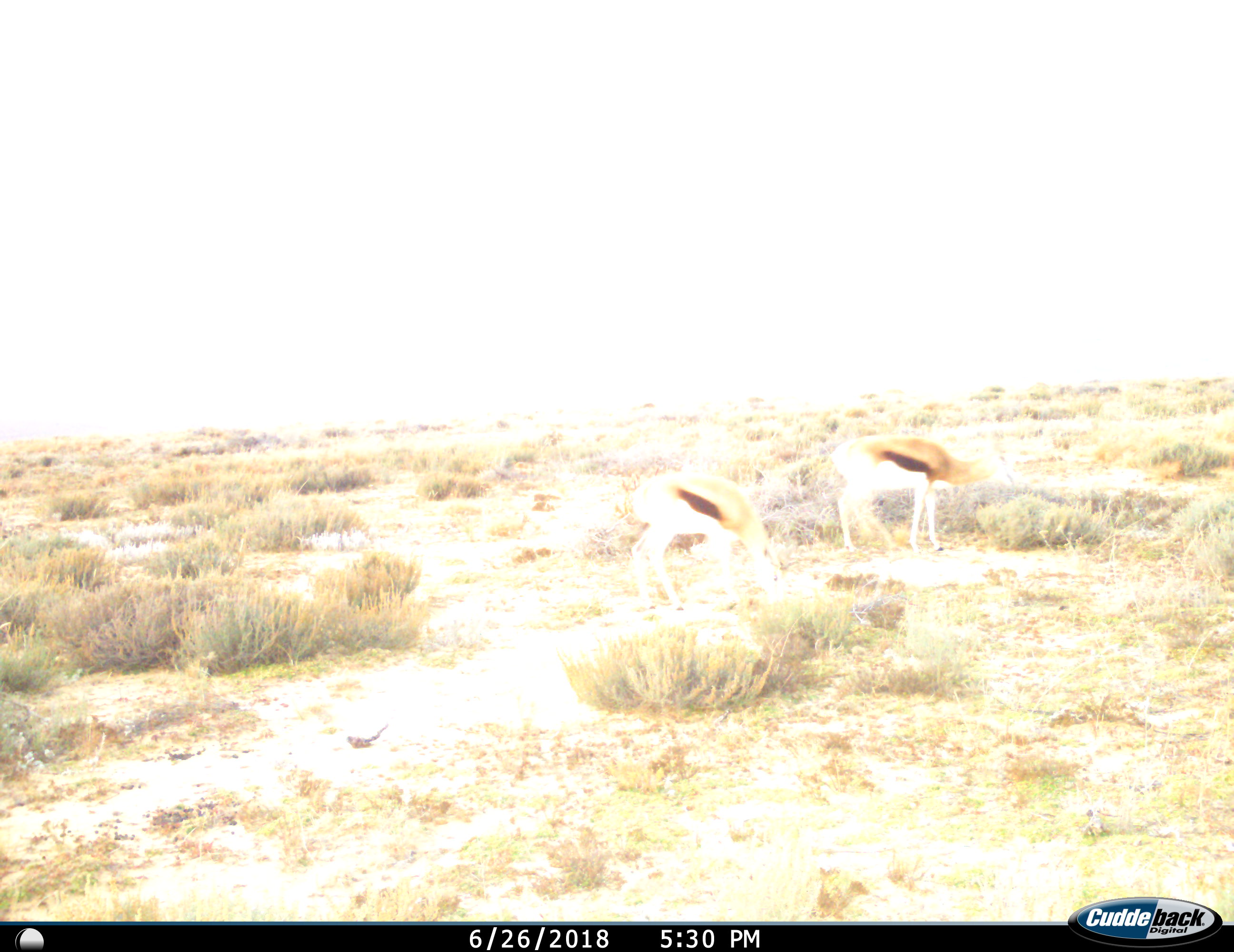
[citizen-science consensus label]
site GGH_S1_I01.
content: unidentified animal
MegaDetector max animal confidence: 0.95